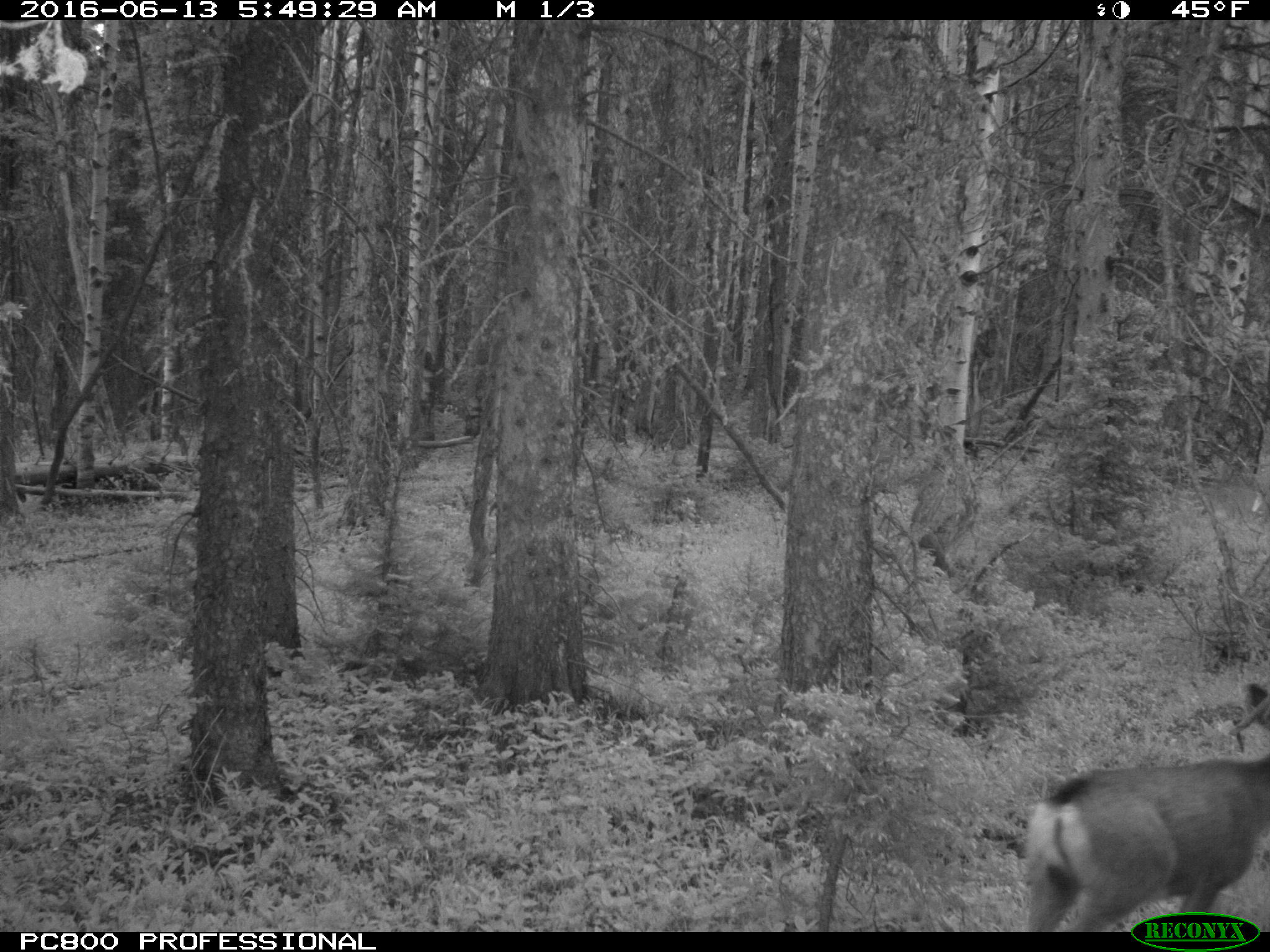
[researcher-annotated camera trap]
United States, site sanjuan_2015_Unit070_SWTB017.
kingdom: Animalia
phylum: Chordata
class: Mammalia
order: Artiodactyla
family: Cervidae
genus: Odocoileus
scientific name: Odocoileus hemionus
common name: mule deer